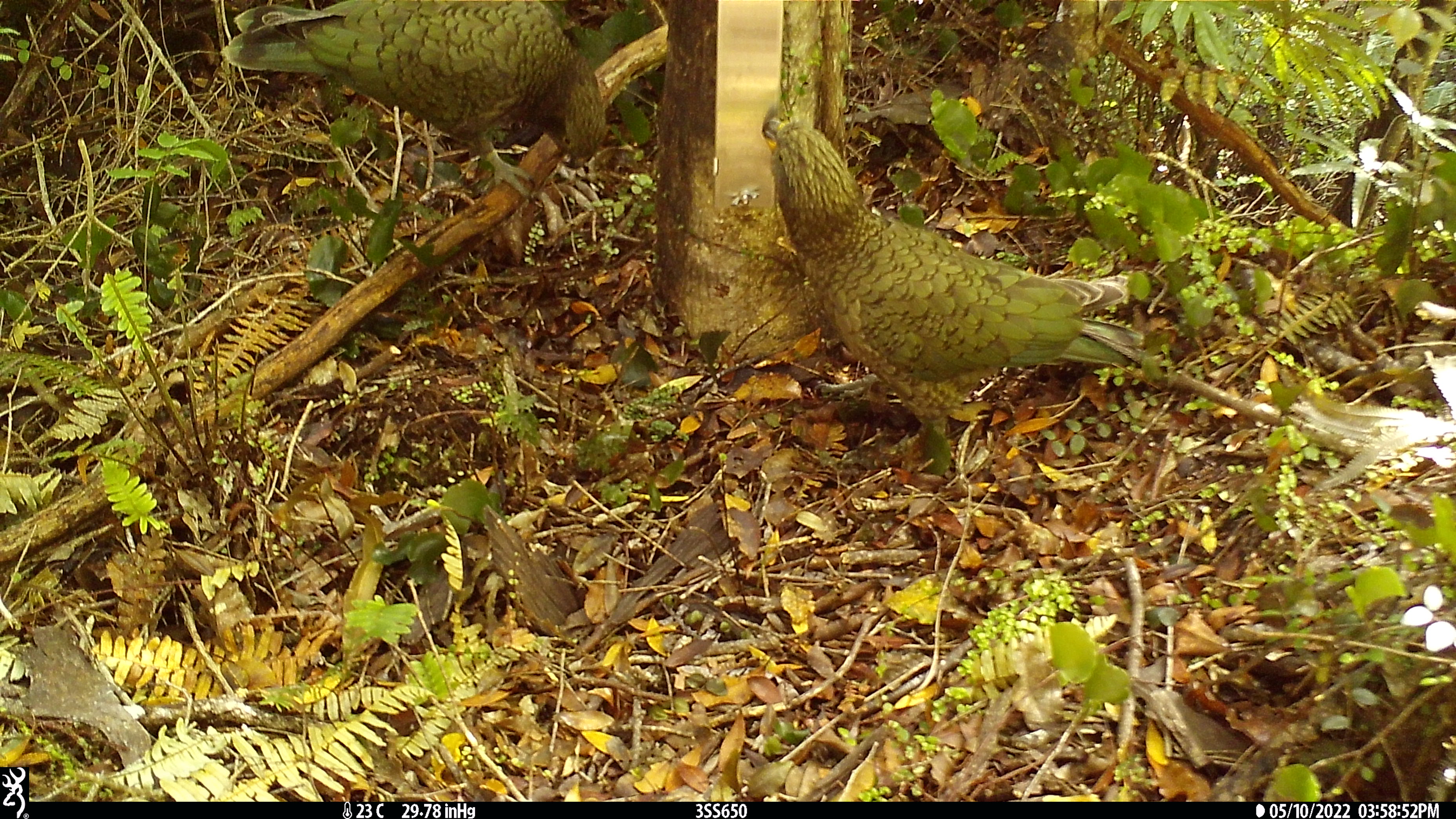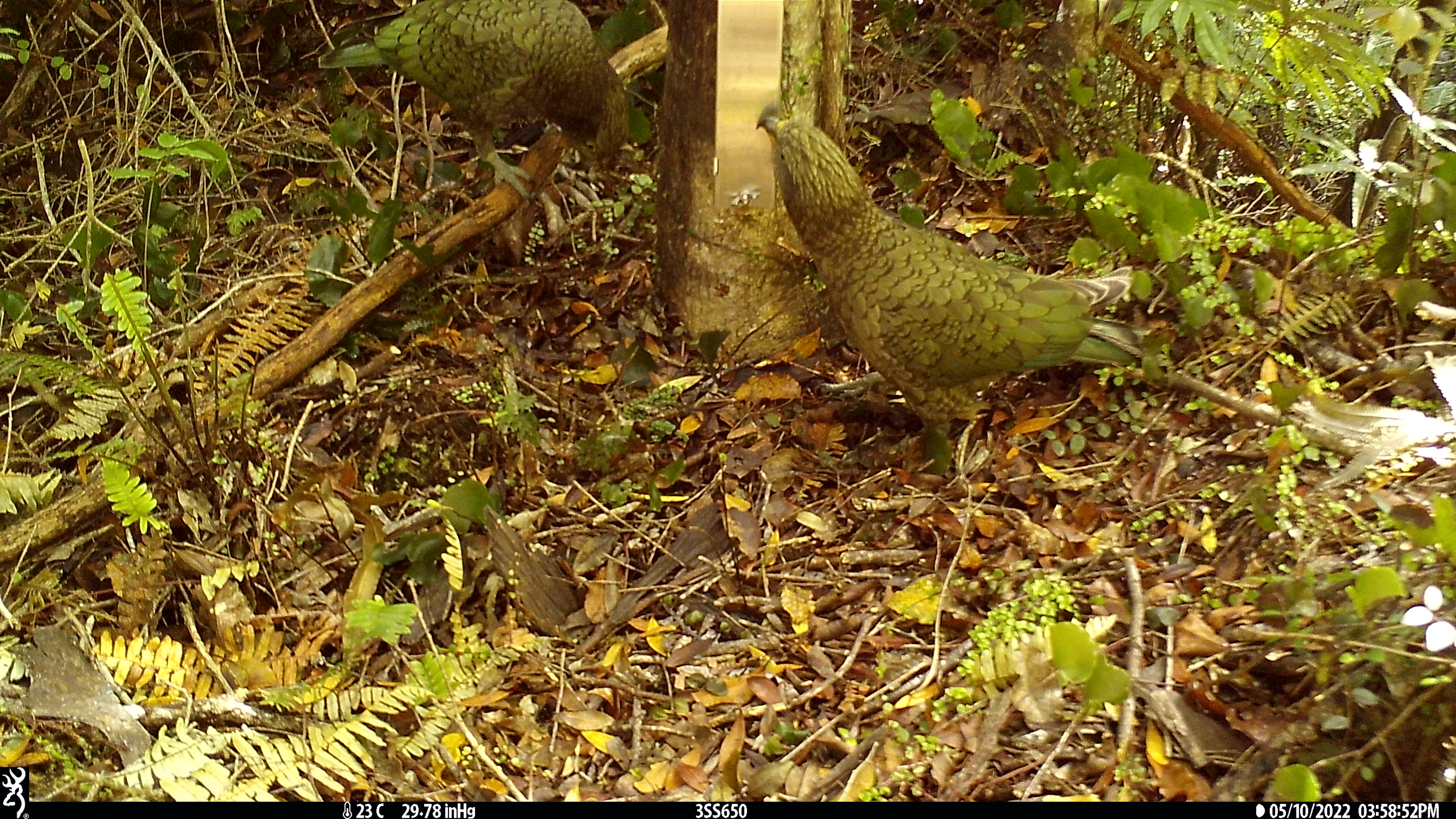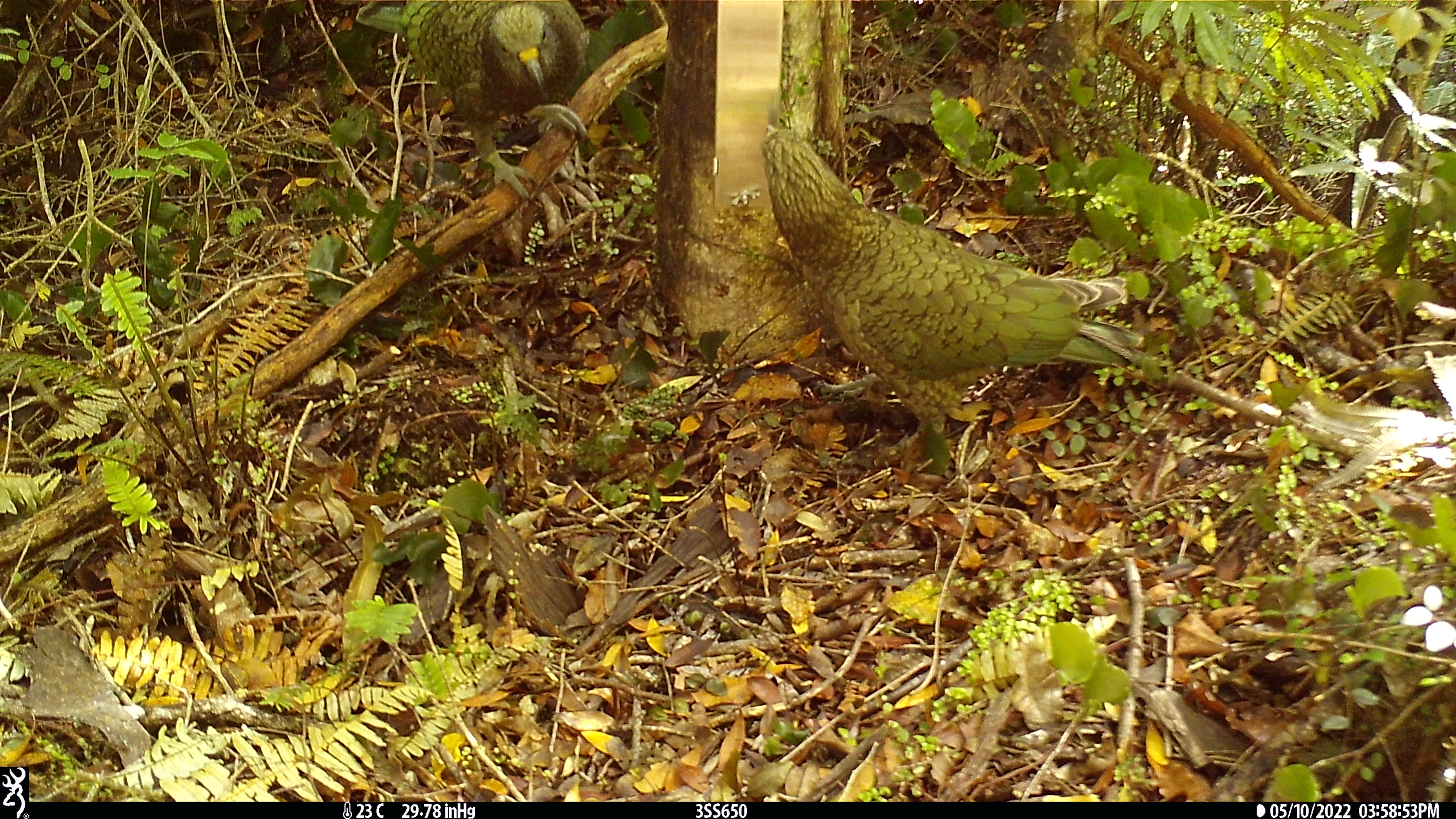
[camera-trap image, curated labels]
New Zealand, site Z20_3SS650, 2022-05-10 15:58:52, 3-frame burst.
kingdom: Animalia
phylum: Chordata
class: Aves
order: Psittaciformes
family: Strigopidae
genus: Nestor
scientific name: Nestor notabilis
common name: kea